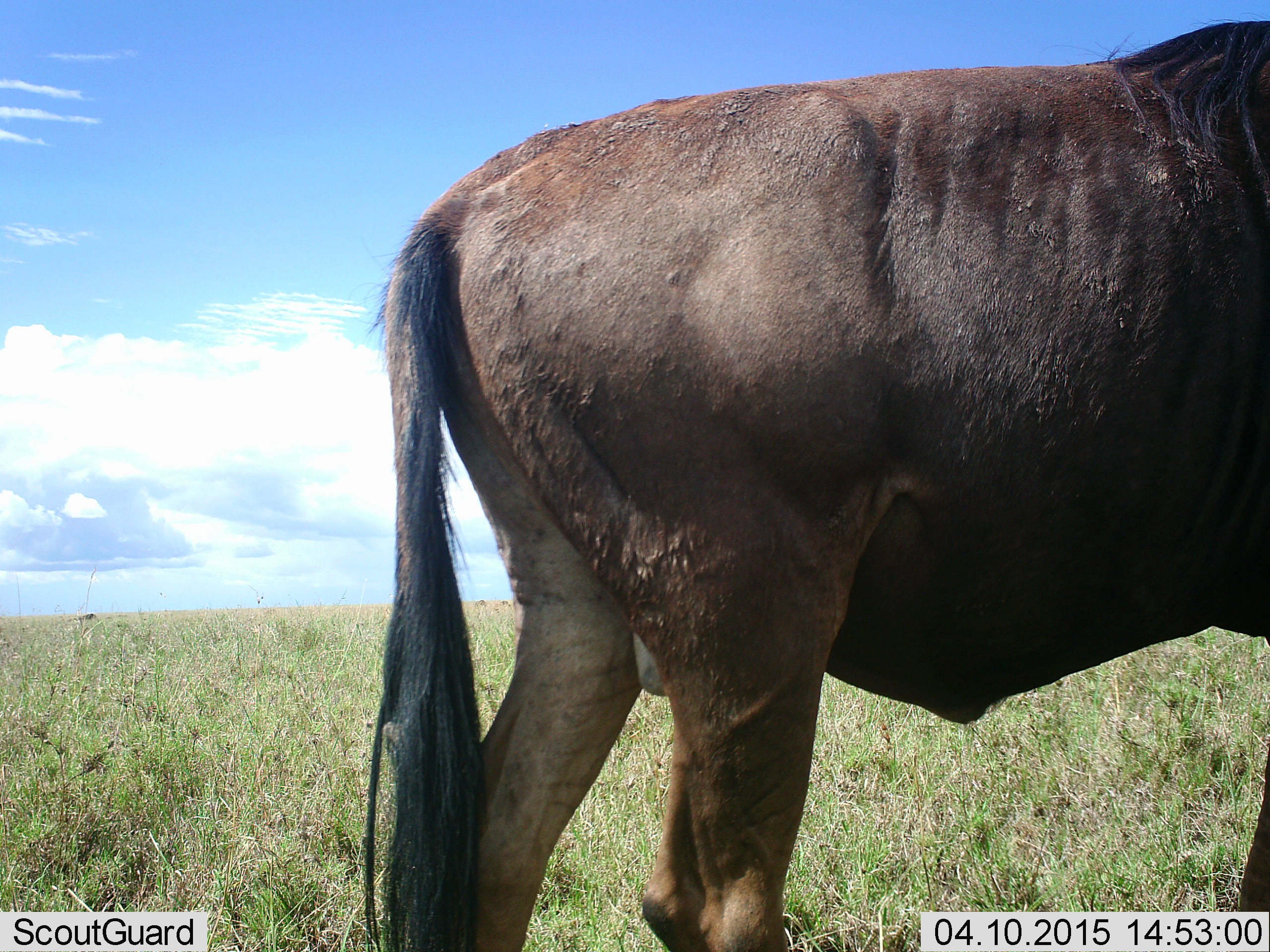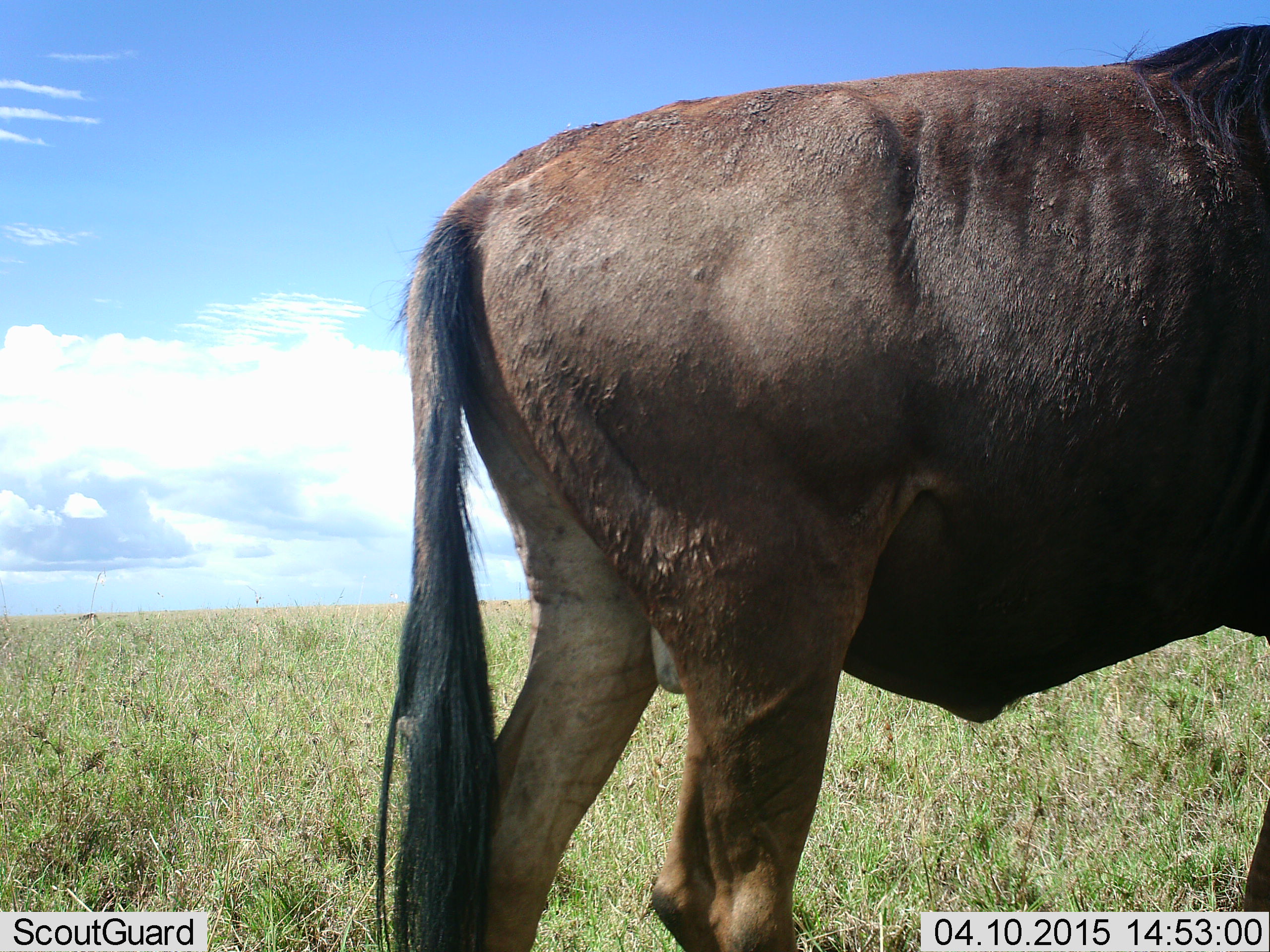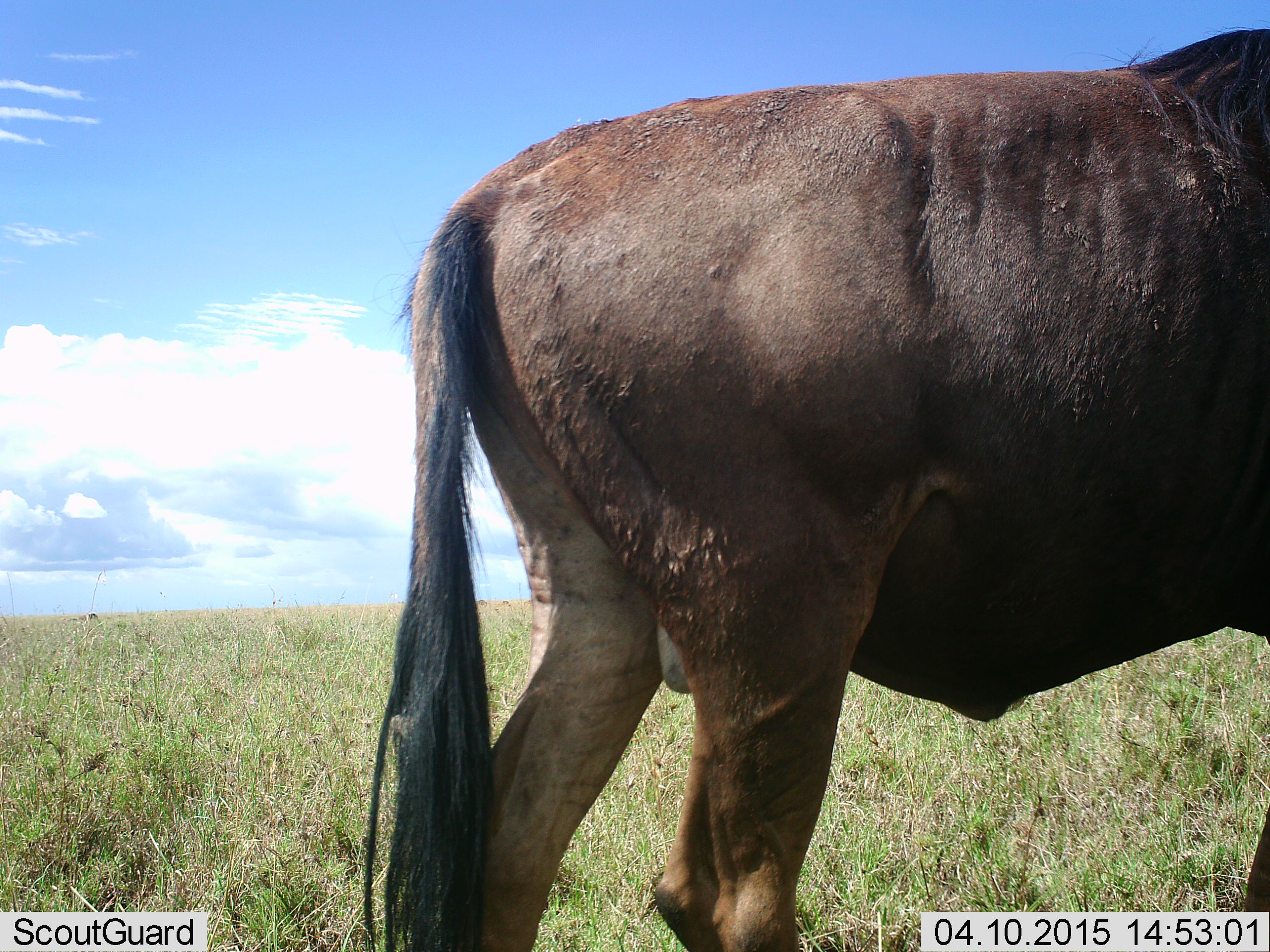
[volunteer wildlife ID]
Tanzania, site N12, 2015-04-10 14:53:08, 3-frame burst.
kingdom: Animalia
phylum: Chordata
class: Mammalia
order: Artiodactyla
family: Bovidae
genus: Connochaetes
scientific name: Connochaetes taurinus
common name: blue wildebeest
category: wildebeest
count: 1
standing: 100%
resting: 0%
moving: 0%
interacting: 0%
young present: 0%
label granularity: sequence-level